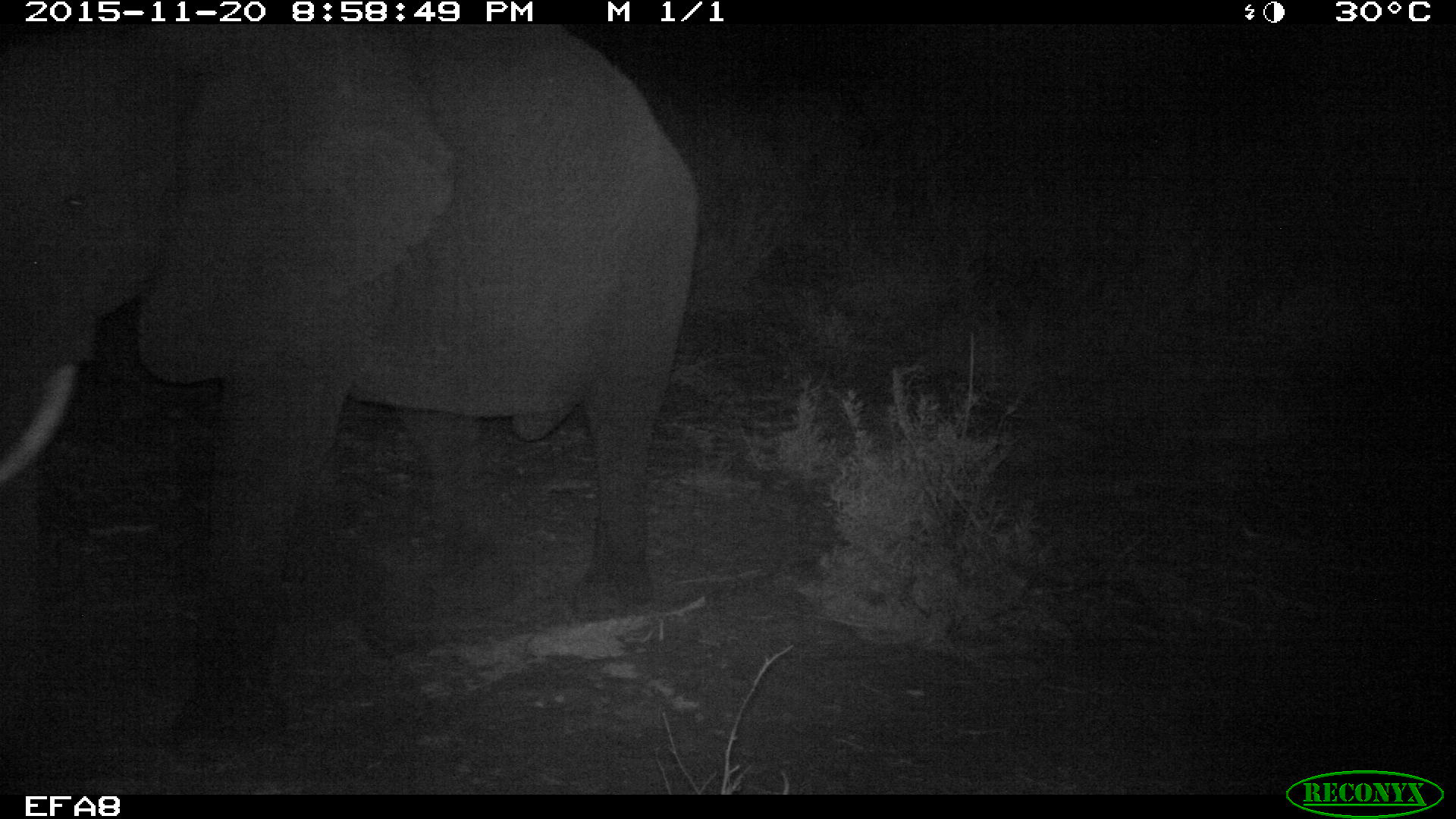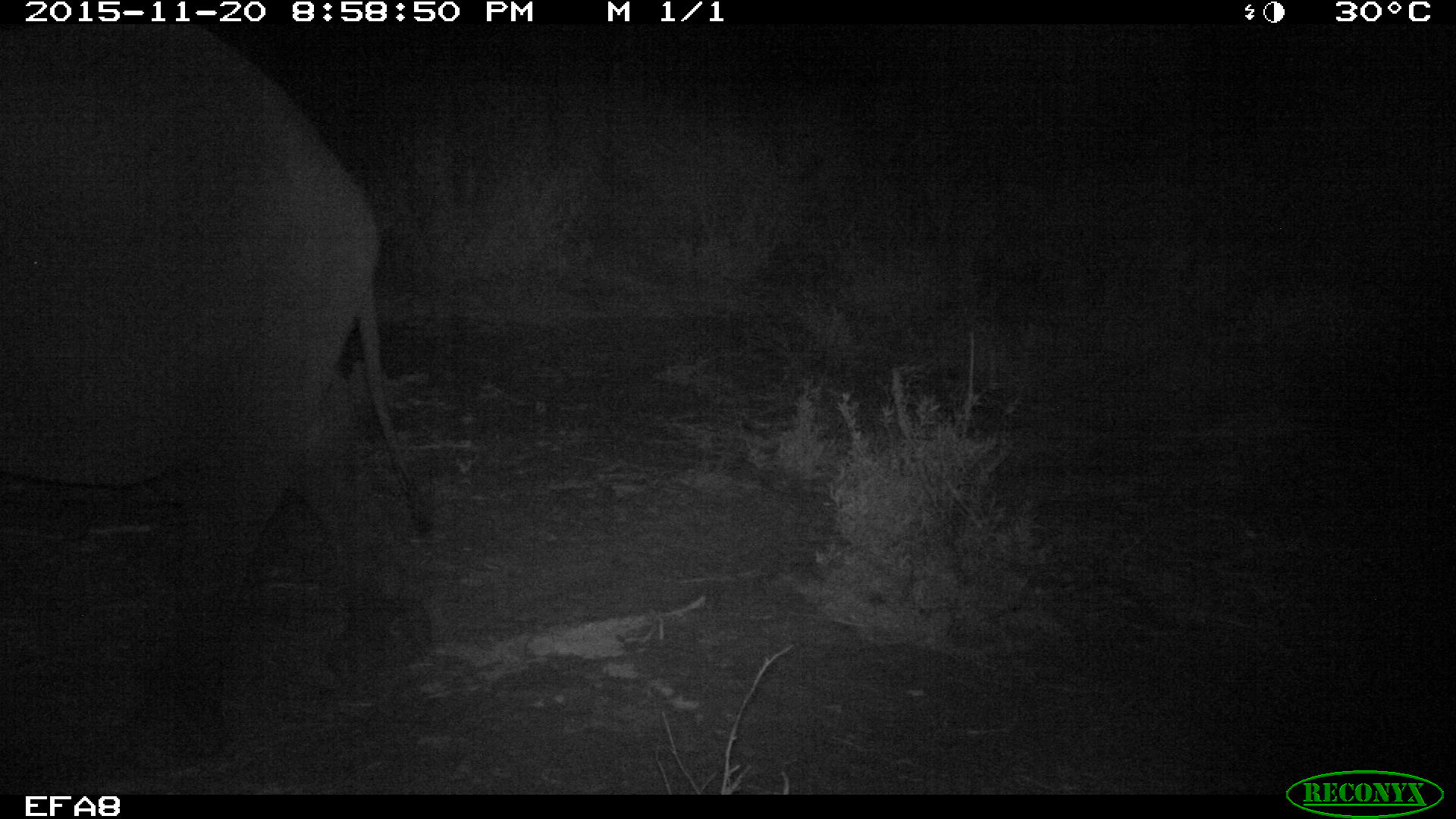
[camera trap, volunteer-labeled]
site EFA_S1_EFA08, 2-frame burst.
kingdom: Animalia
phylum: Chordata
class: Mammalia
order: Proboscidea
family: Elephantidae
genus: Loxodonta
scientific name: Loxodonta africana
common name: african bush elephant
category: elephant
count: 1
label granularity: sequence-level